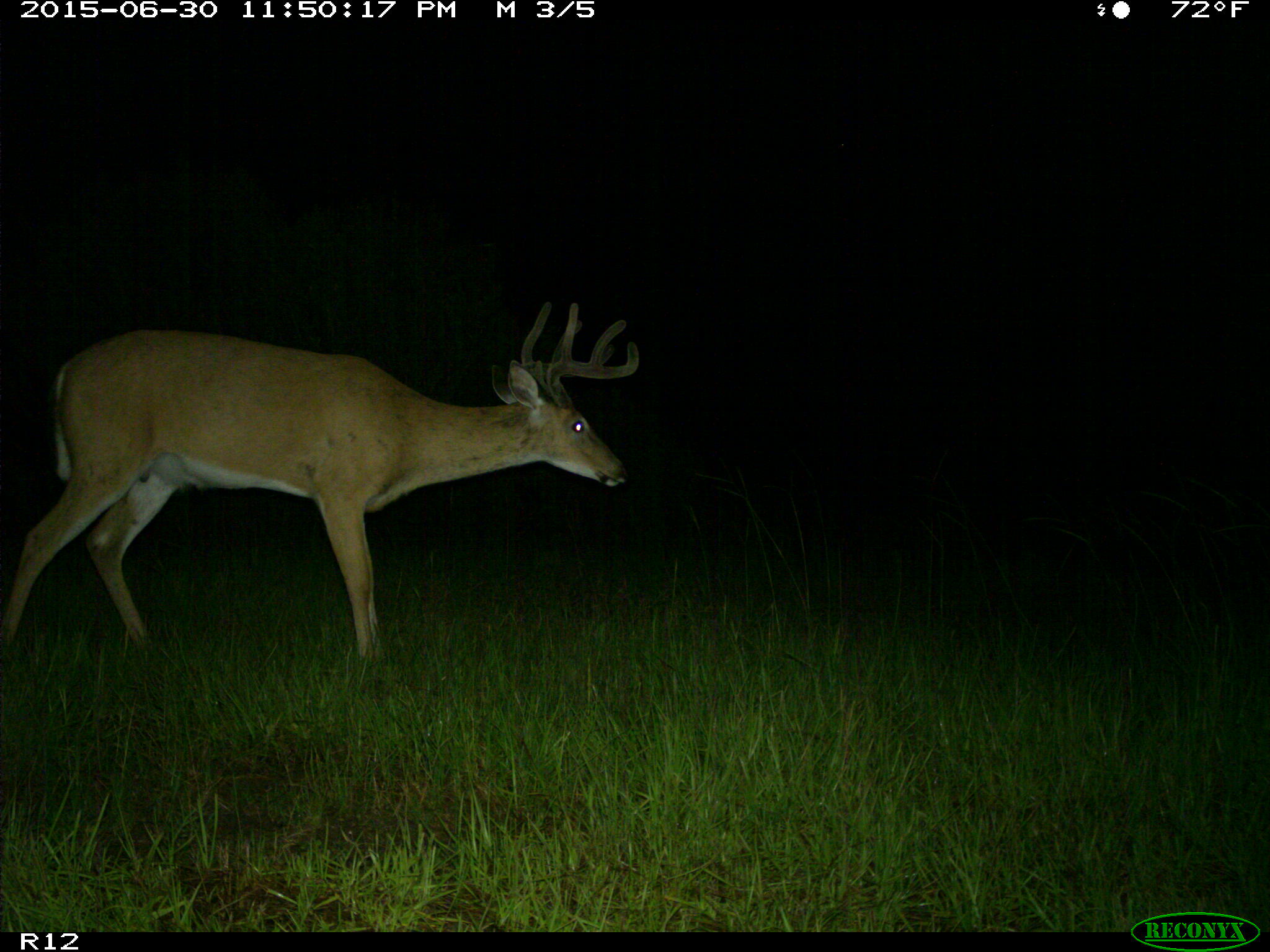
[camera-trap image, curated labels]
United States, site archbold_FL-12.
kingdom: Animalia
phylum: Chordata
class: Mammalia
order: Artiodactyla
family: Cervidae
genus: Odocoileus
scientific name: Odocoileus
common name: deer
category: unidentified deer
Unidentified deer (deer) (Odocoileus).